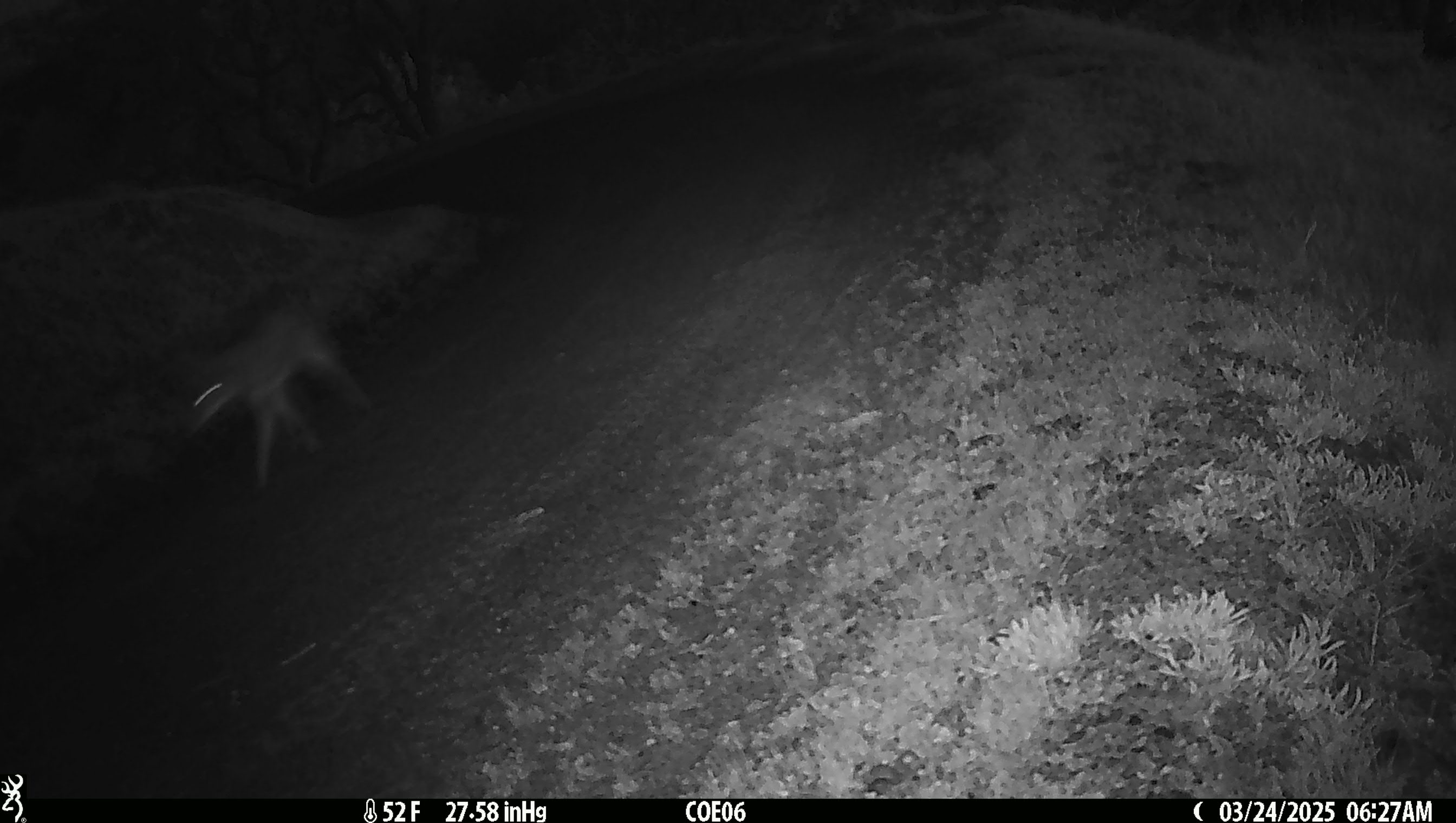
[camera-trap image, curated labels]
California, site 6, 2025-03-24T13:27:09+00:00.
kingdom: Animalia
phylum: Chordata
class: Mammalia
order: Carnivora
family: Canidae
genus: Canis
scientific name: Canis latrans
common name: coyote